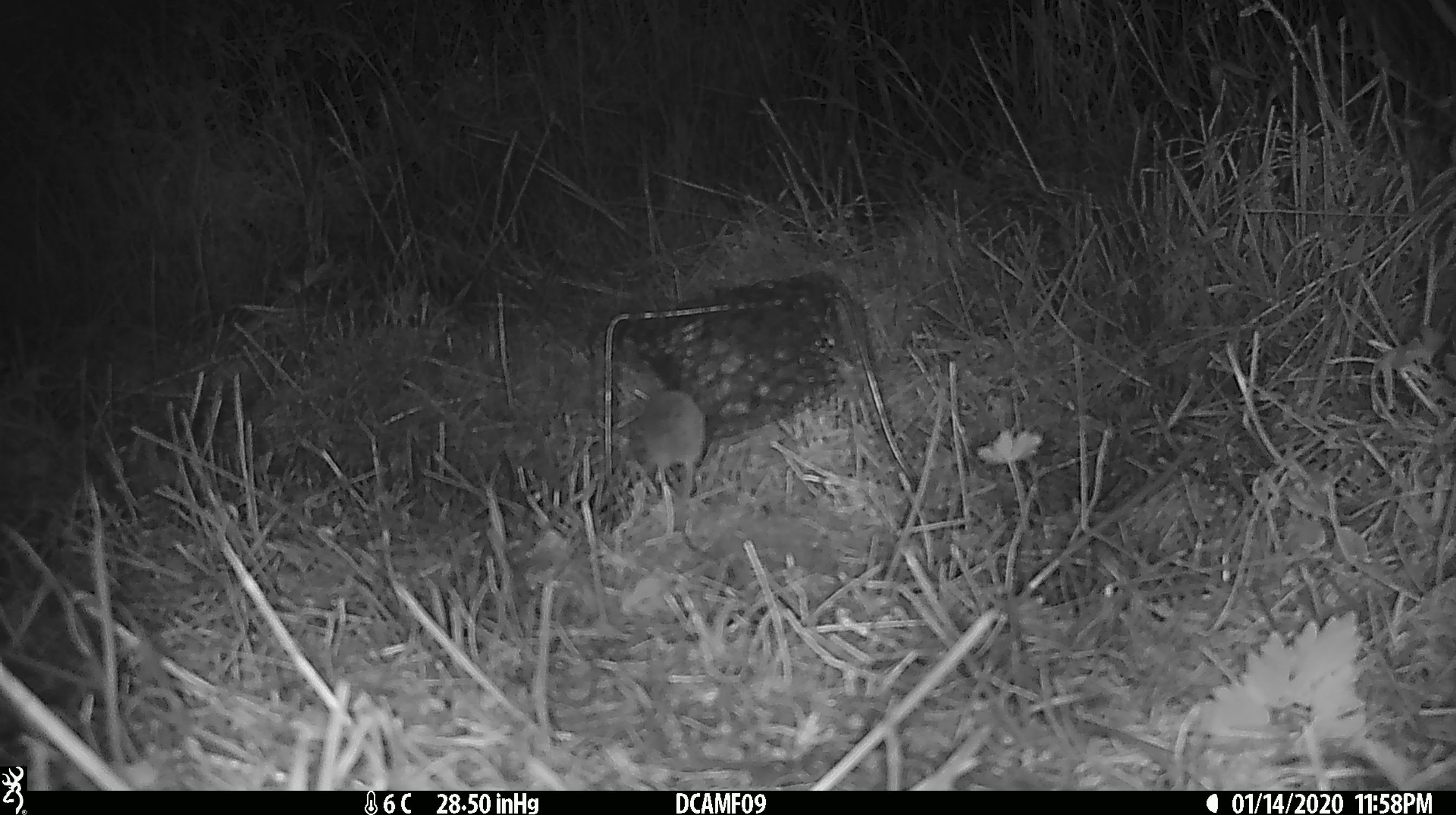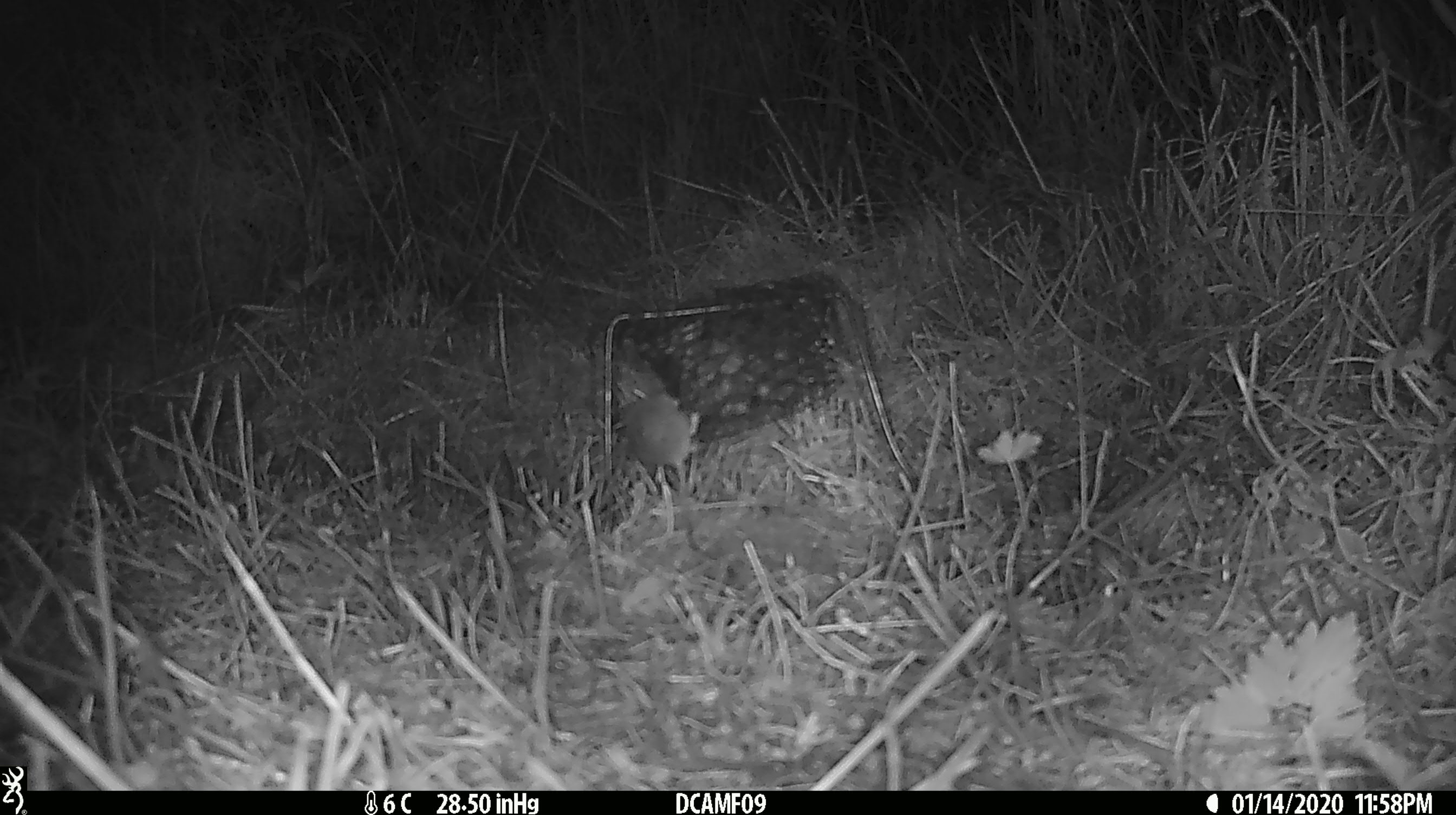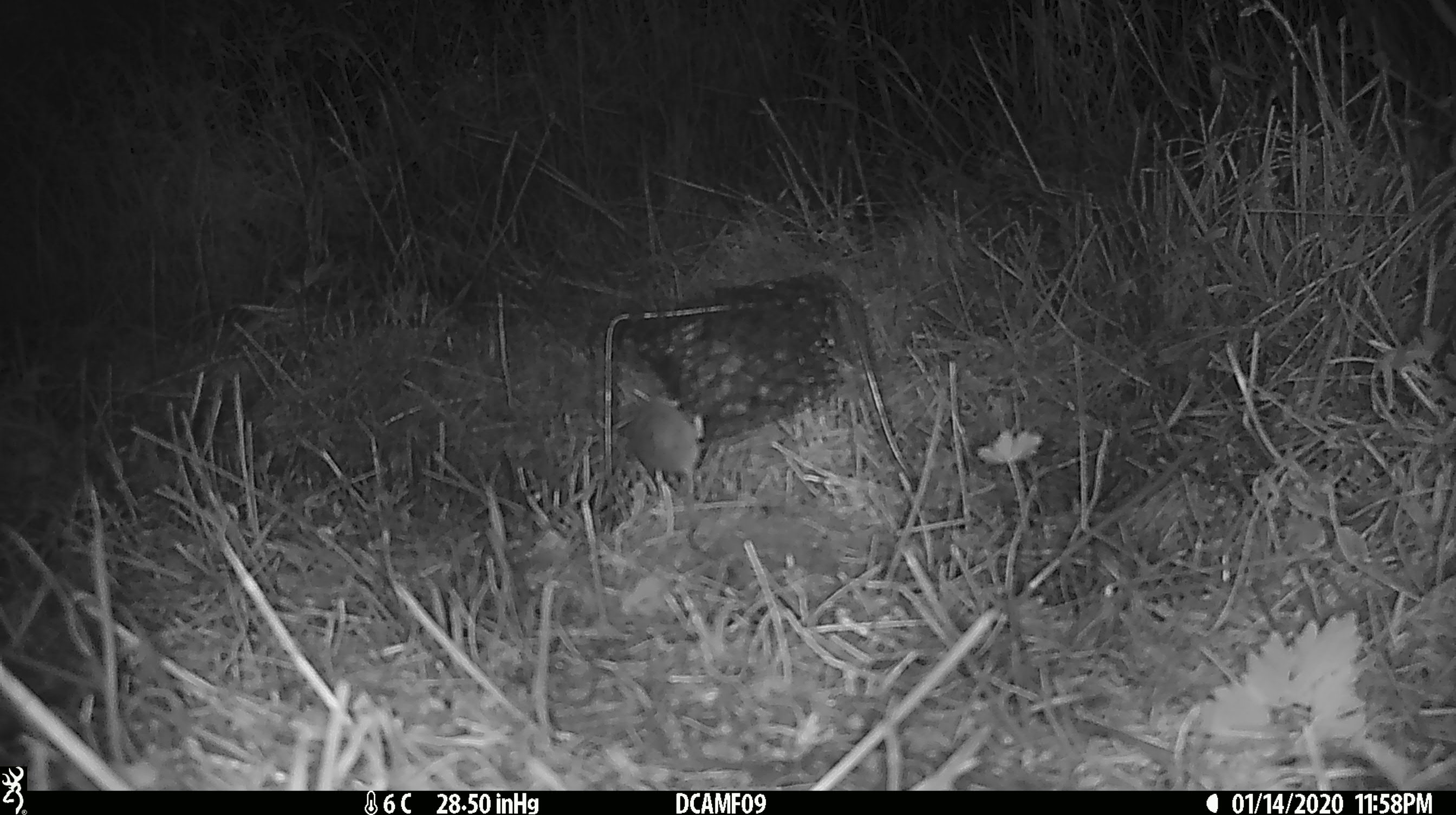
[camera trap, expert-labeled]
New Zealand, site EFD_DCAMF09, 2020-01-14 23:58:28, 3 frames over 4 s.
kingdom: Animalia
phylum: Chordata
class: Mammalia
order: Rodentia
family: Muridae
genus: Mus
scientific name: Mus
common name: mouse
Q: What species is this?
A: Mouse (Mus).